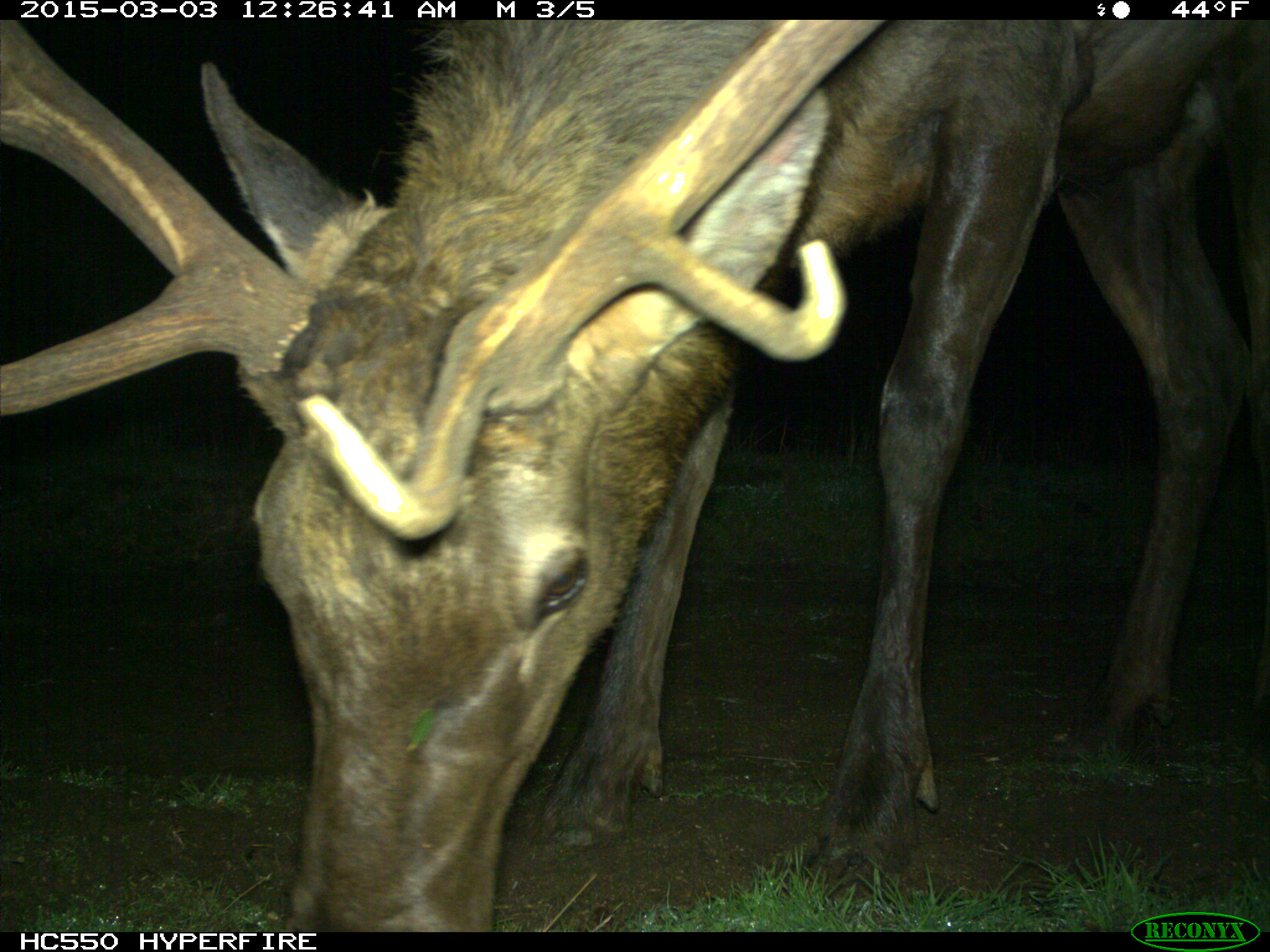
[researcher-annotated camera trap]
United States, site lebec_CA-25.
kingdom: Animalia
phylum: Chordata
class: Mammalia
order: Artiodactyla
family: Cervidae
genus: Cervus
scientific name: Cervus canadensis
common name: elk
Cervus canadensis (elk).